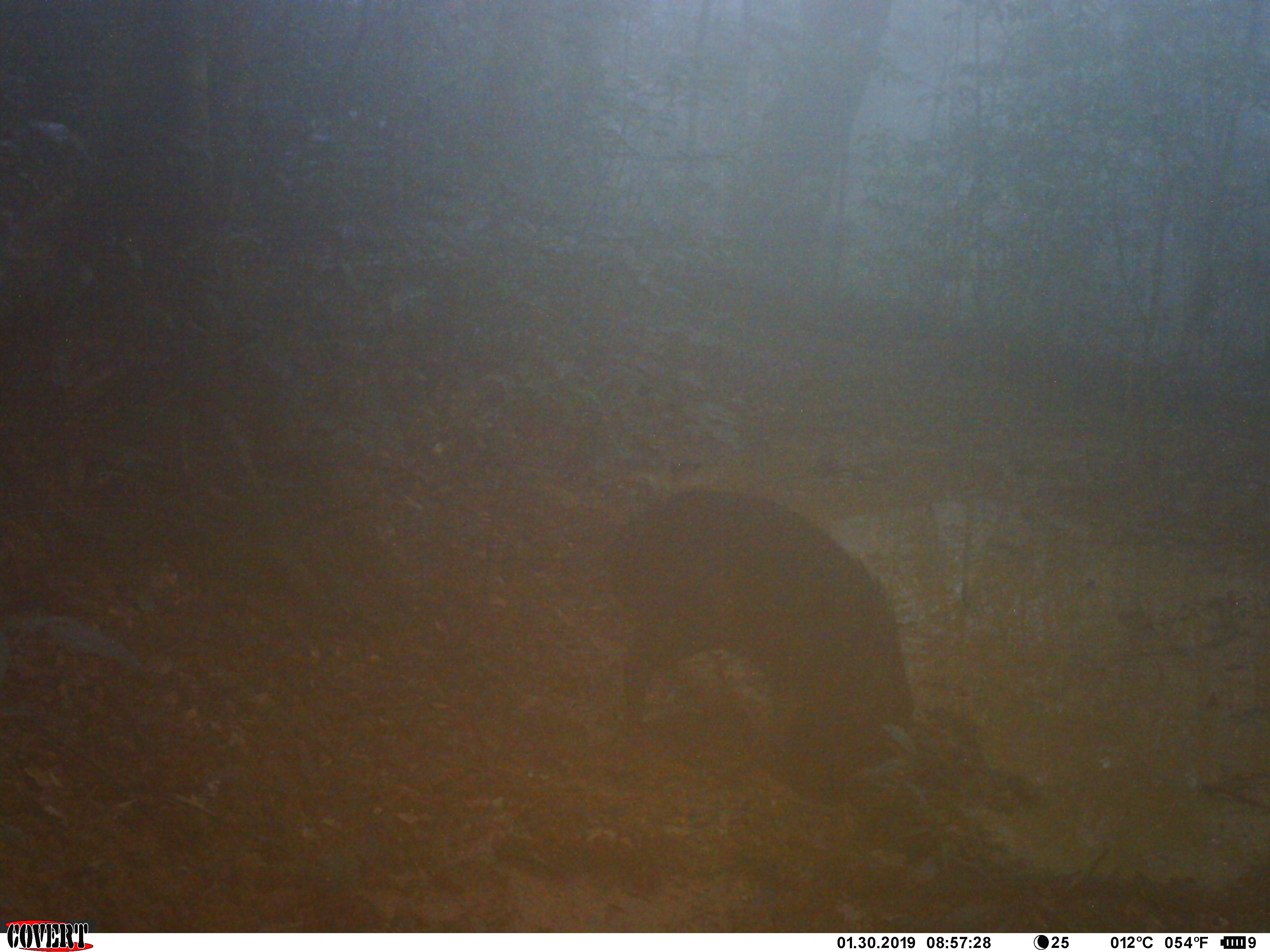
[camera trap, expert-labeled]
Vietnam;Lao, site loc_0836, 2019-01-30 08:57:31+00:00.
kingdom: Animalia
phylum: Chordata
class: Mammalia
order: Artiodactyla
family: Suidae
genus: Sus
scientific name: Sus scrofa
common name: eurasian wild pig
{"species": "eurasian wild pig (Sus scrofa)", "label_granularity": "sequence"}